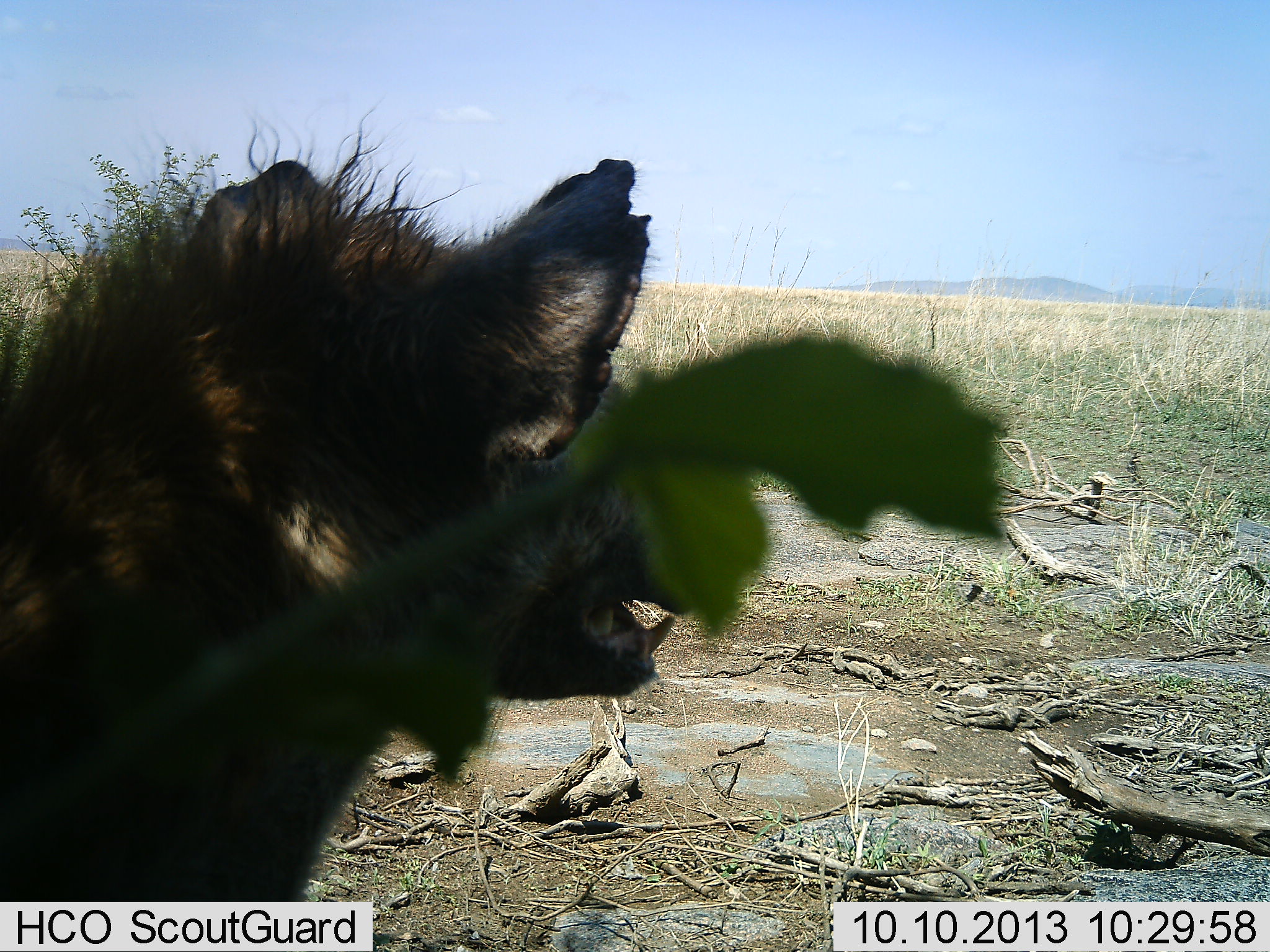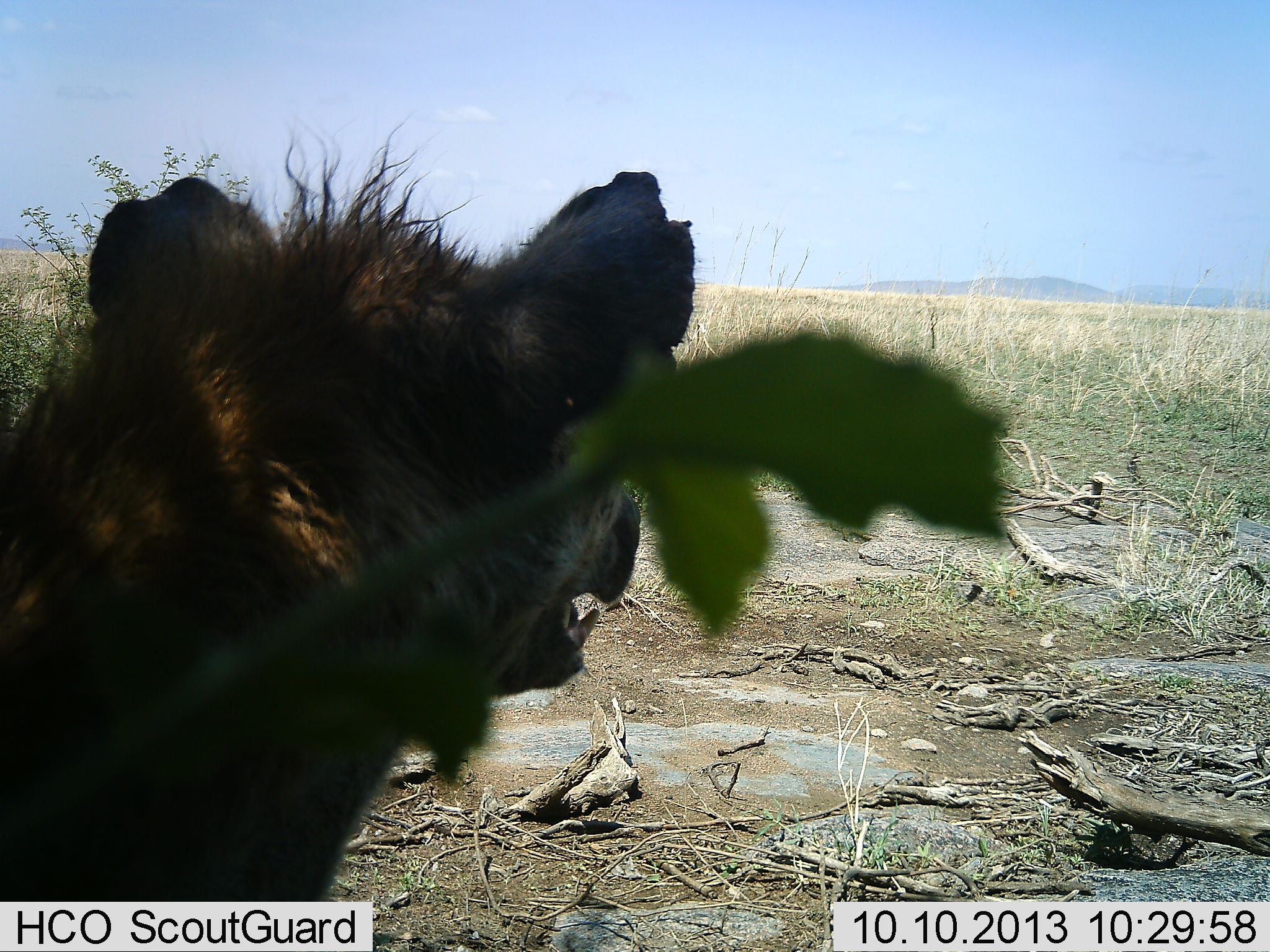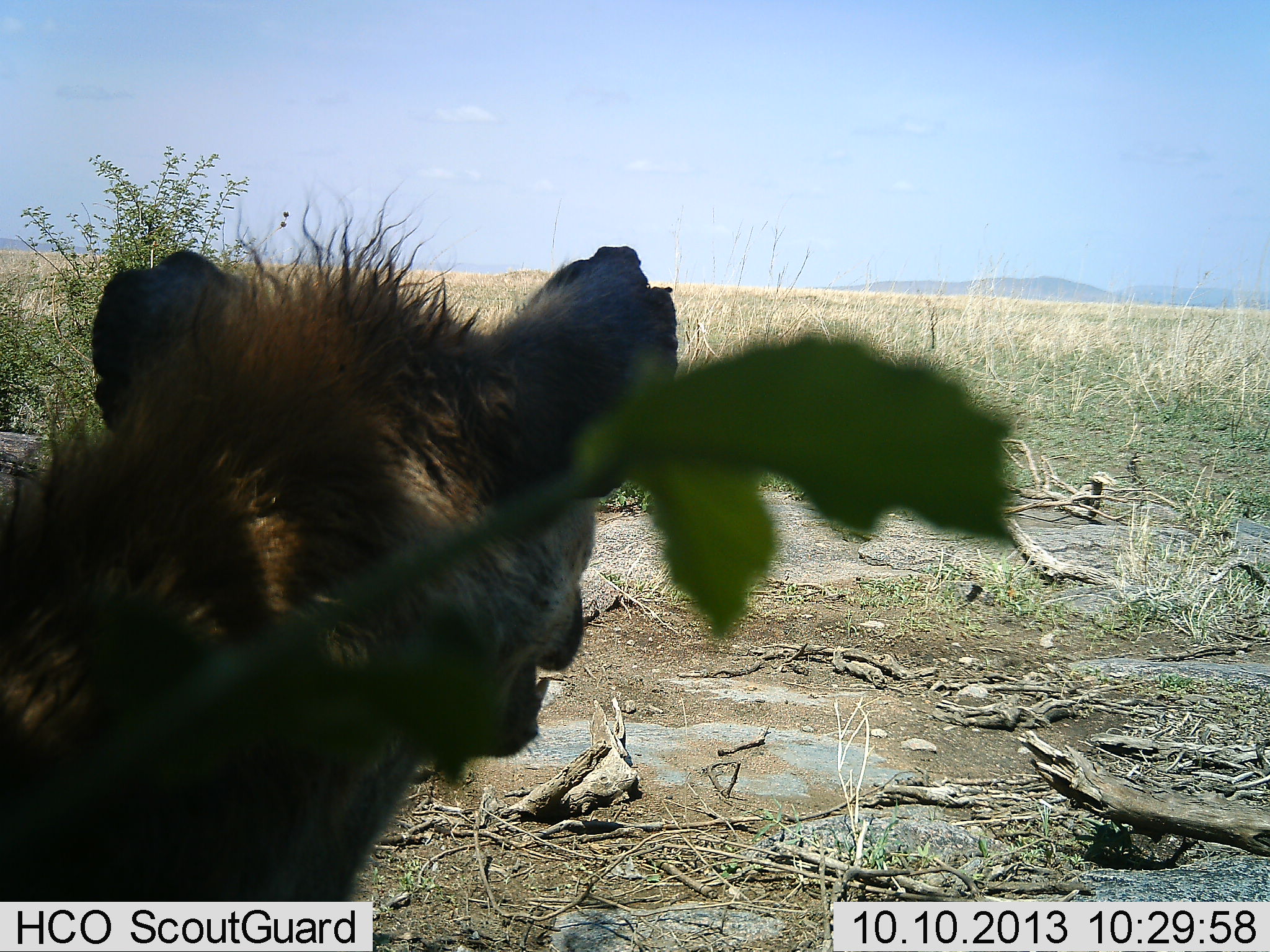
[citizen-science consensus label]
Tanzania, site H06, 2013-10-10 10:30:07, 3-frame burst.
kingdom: Animalia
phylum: Chordata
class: Mammalia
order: Carnivora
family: Hyaenidae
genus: Crocuta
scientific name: Crocuta crocuta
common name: spotted hyena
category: hyenaspotted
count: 1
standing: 70%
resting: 35%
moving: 0%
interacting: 0%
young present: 0%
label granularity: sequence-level